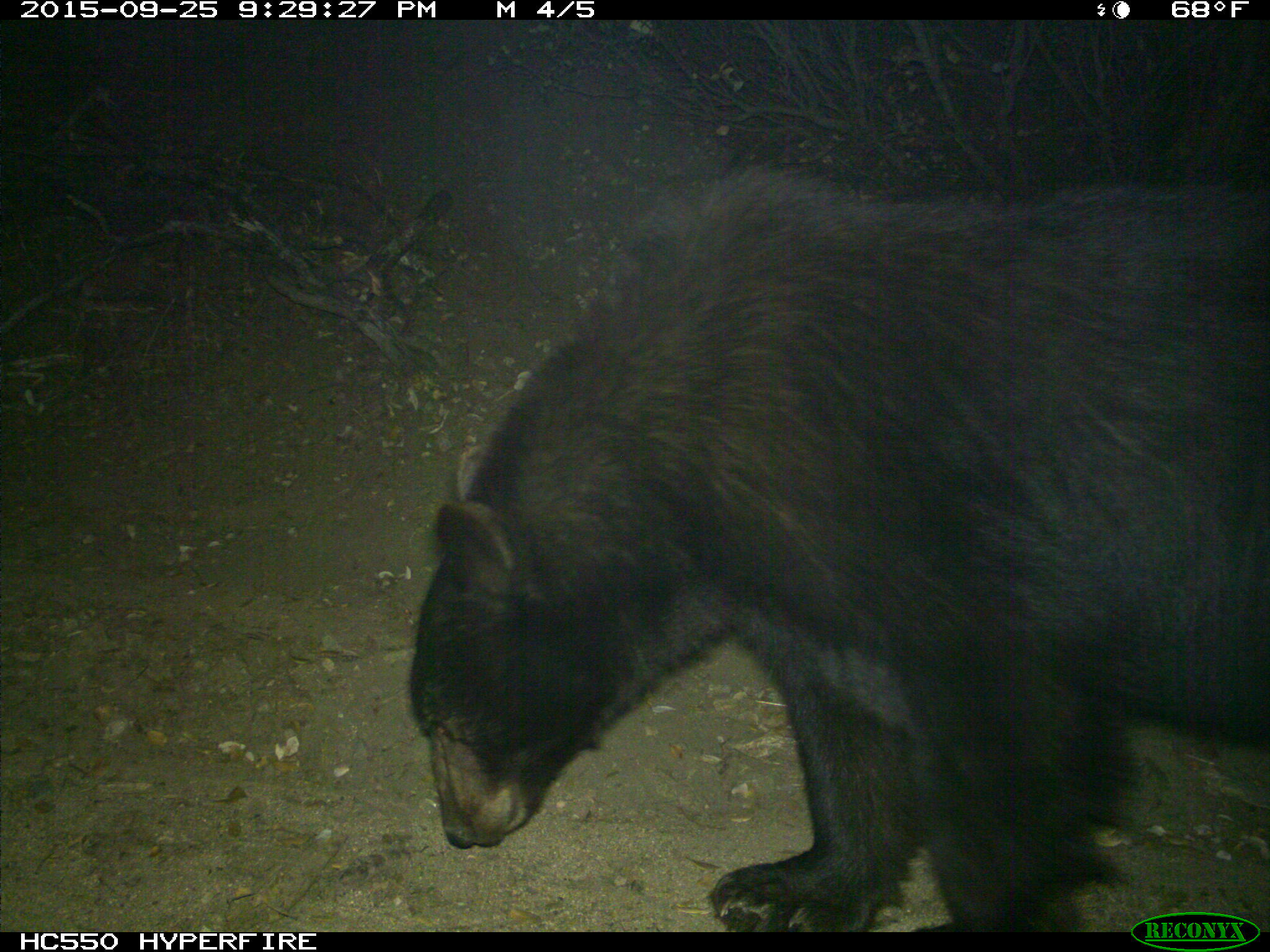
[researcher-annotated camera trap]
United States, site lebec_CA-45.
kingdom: Animalia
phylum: Chordata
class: Mammalia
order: Carnivora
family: Ursidae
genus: Ursus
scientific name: Ursus americanus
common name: american black bear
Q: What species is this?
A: Ursus americanus (american black bear).